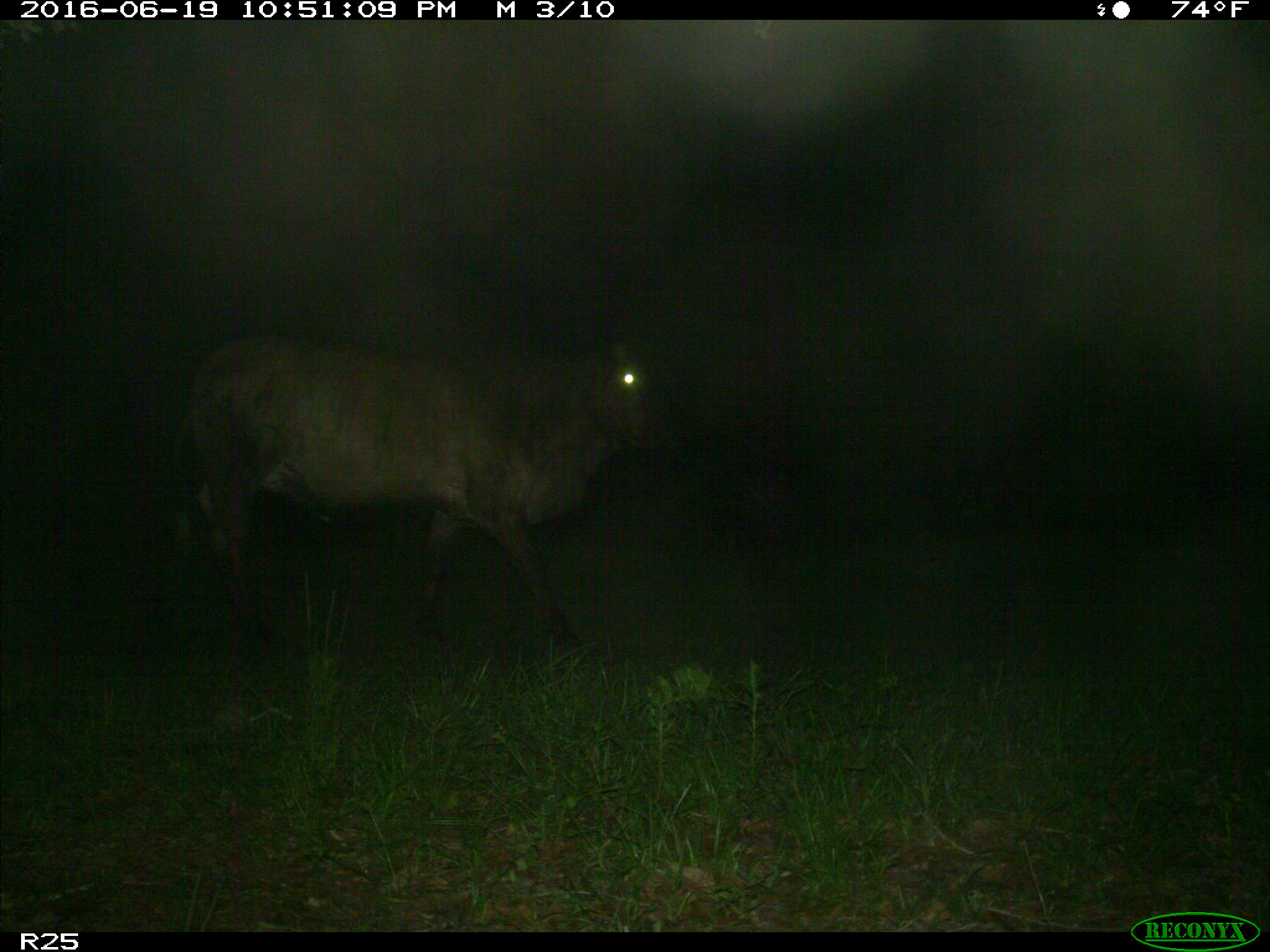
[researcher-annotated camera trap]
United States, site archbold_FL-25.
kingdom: Animalia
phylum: Chordata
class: Mammalia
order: Artiodactyla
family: Bovidae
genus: Bos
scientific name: Bos taurus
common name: domestic cow